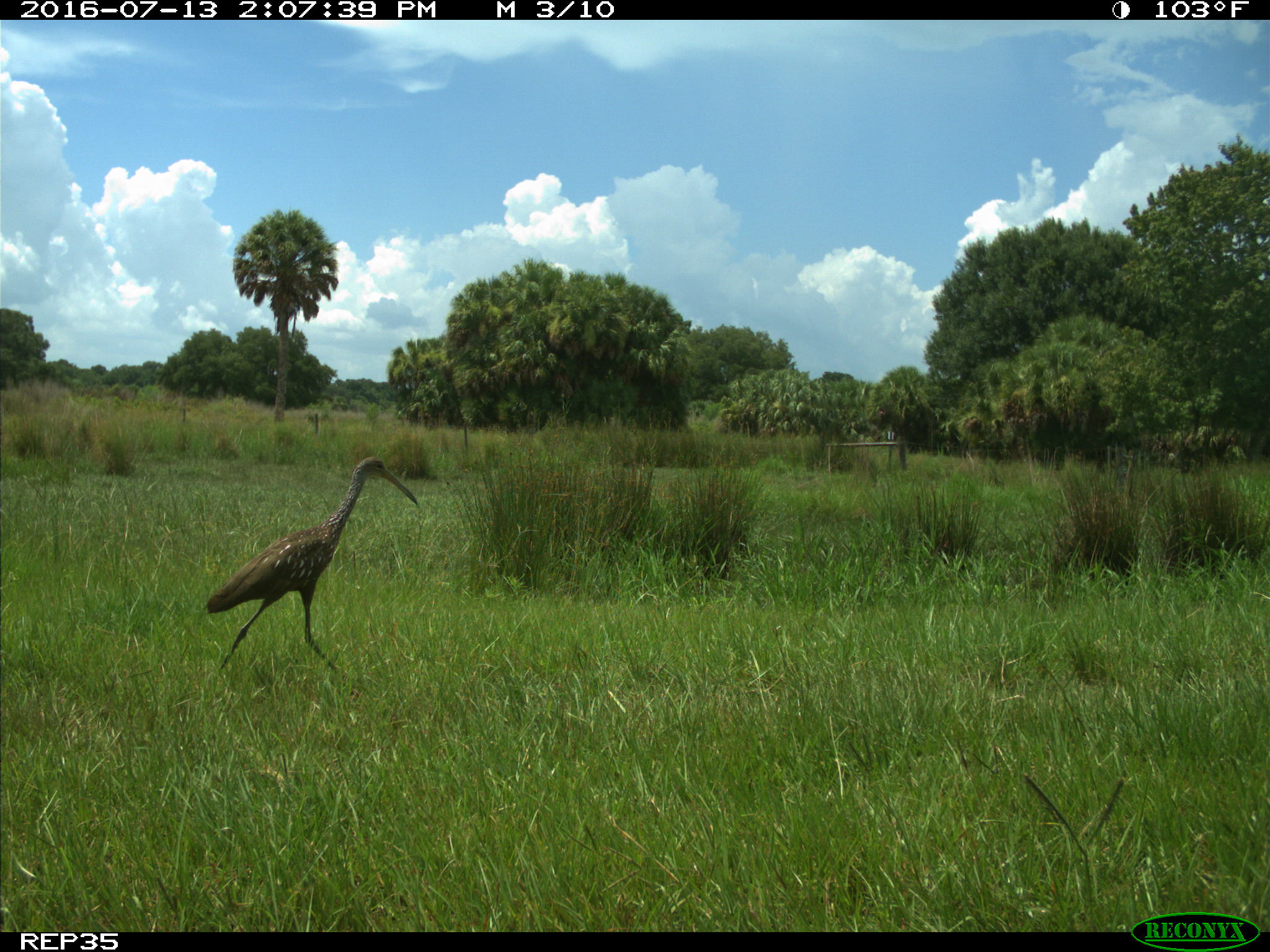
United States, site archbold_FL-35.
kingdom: Animalia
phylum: Chordata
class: Aves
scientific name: Aves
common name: birds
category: unidentified bird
Unidentified bird (birds) (Aves).